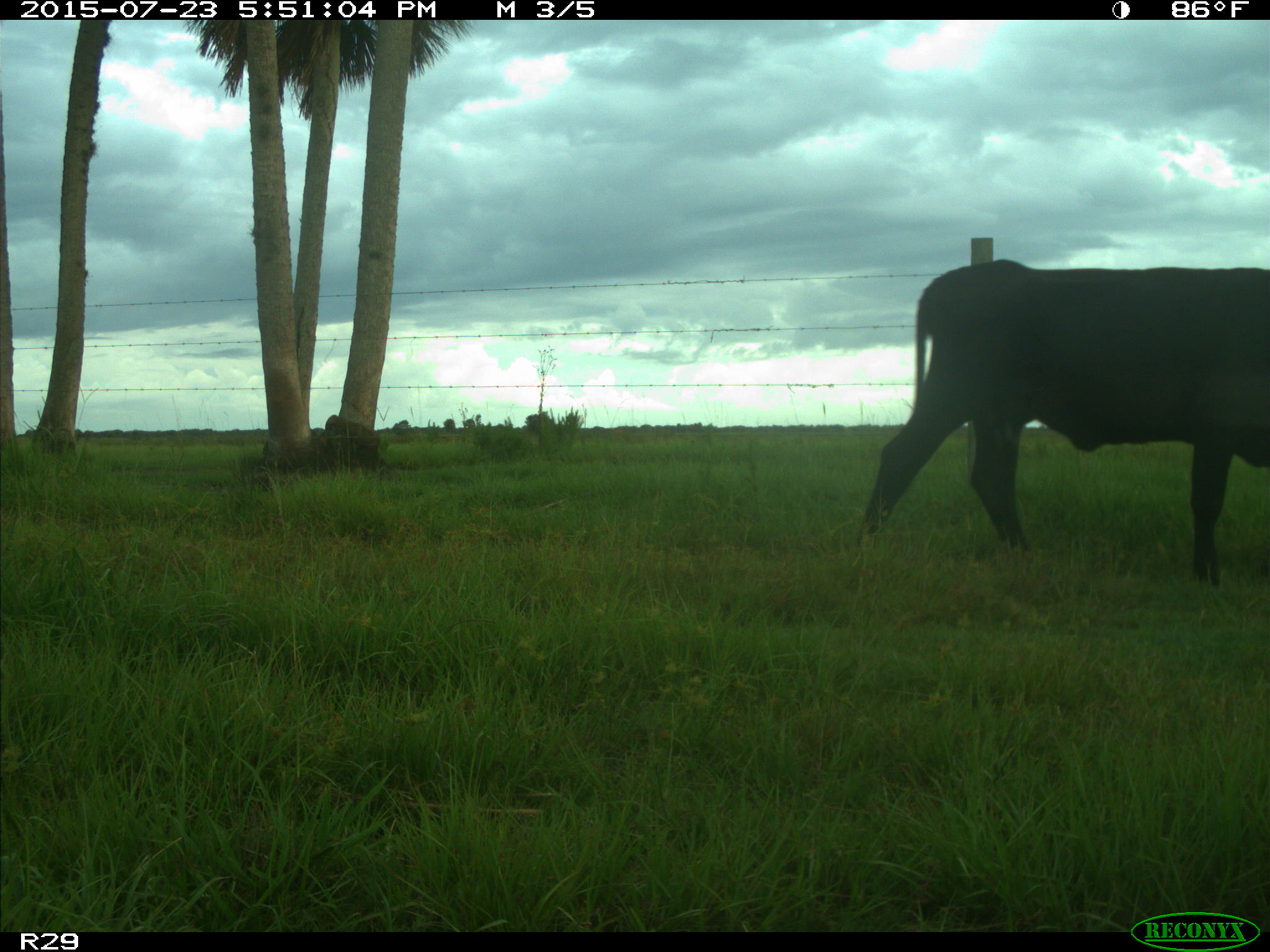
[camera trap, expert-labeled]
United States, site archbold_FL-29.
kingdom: Animalia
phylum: Chordata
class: Mammalia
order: Artiodactyla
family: Bovidae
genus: Bos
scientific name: Bos taurus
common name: domestic cow